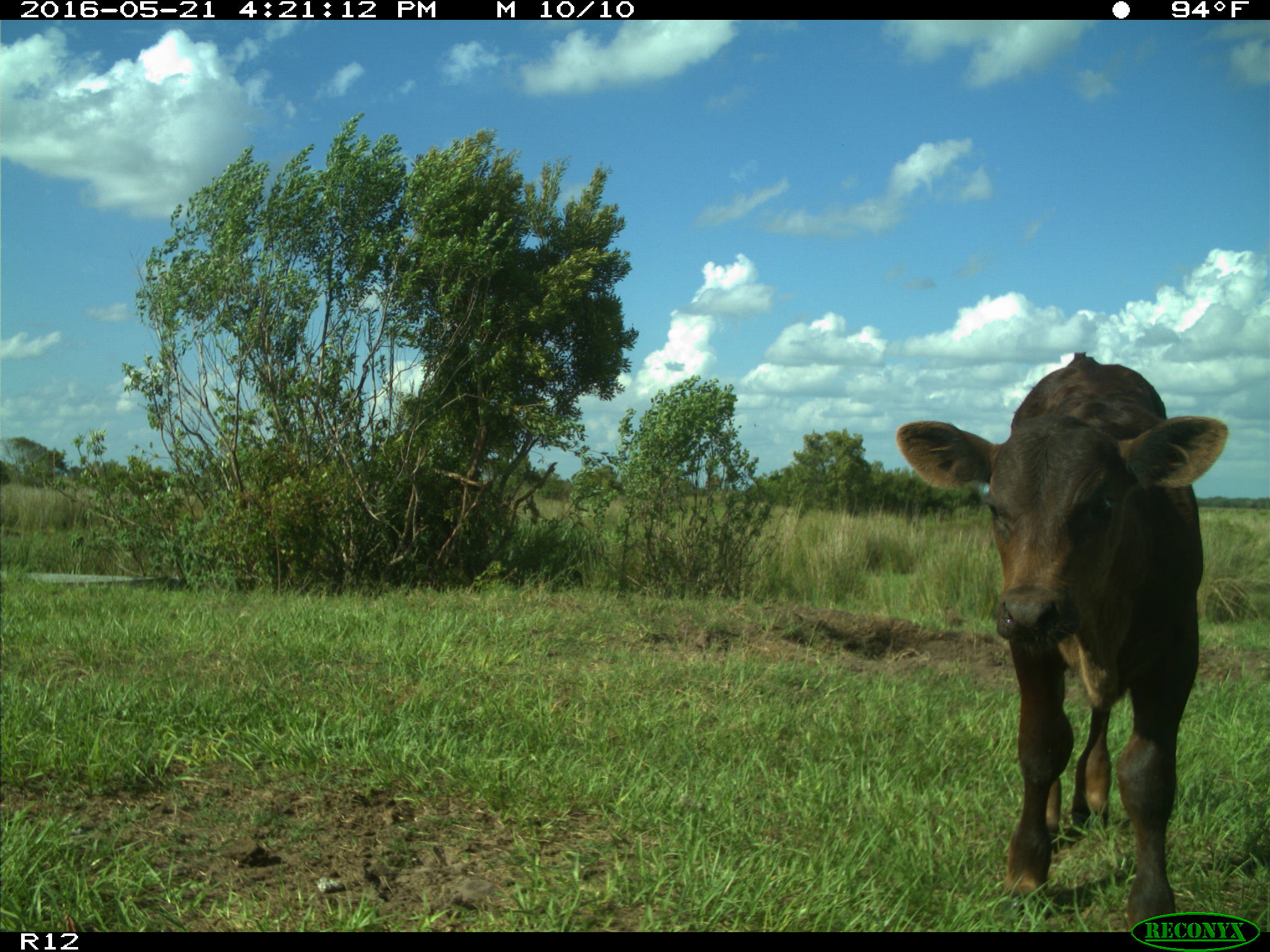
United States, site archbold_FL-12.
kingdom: Animalia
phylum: Chordata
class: Mammalia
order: Artiodactyla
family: Bovidae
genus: Bos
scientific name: Bos taurus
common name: domestic cow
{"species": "Bos taurus (domestic cow)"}